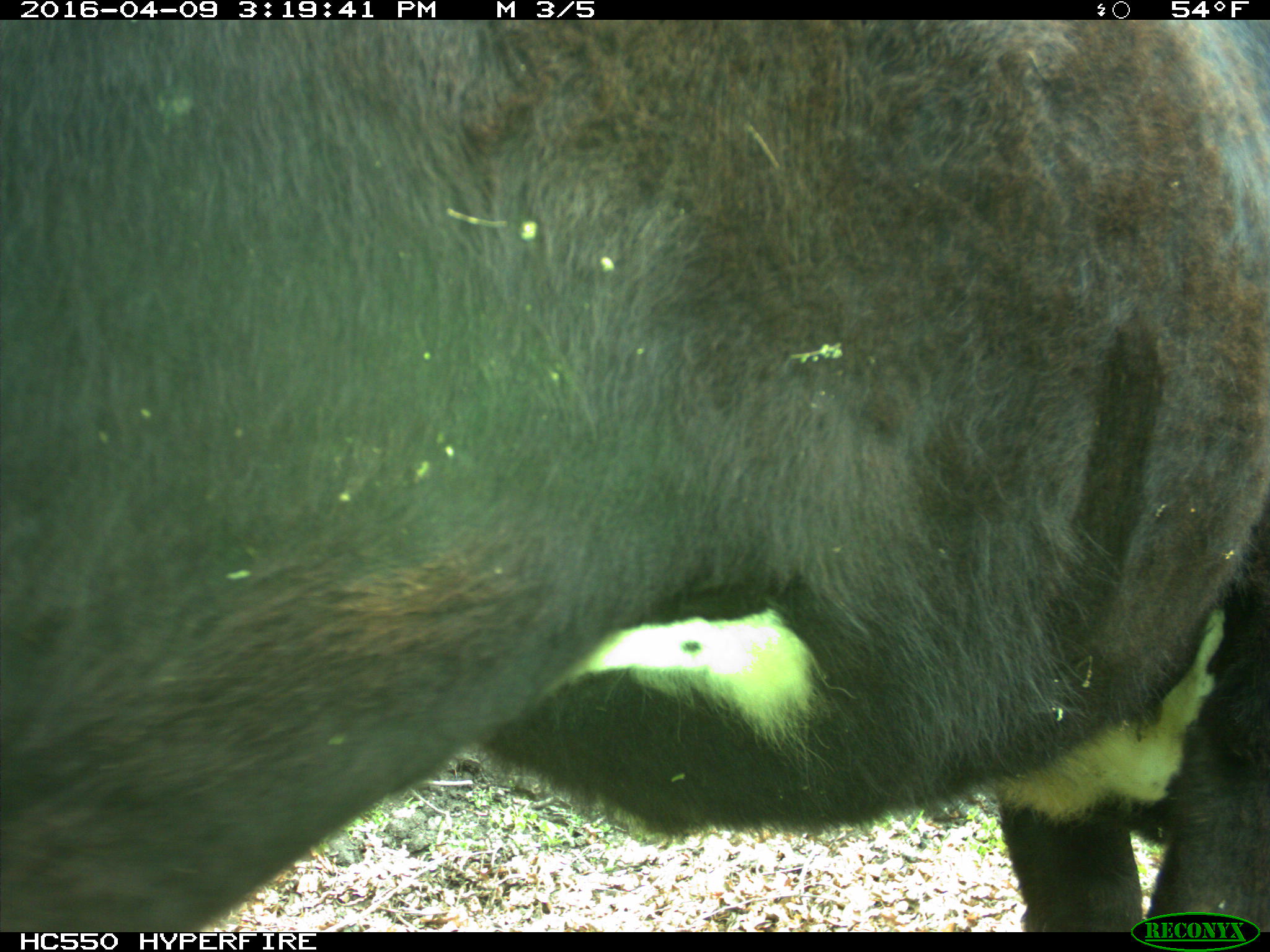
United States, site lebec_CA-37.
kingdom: Animalia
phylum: Chordata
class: Mammalia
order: Artiodactyla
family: Bovidae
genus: Bos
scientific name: Bos taurus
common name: domestic cow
Bos taurus (domestic cow).